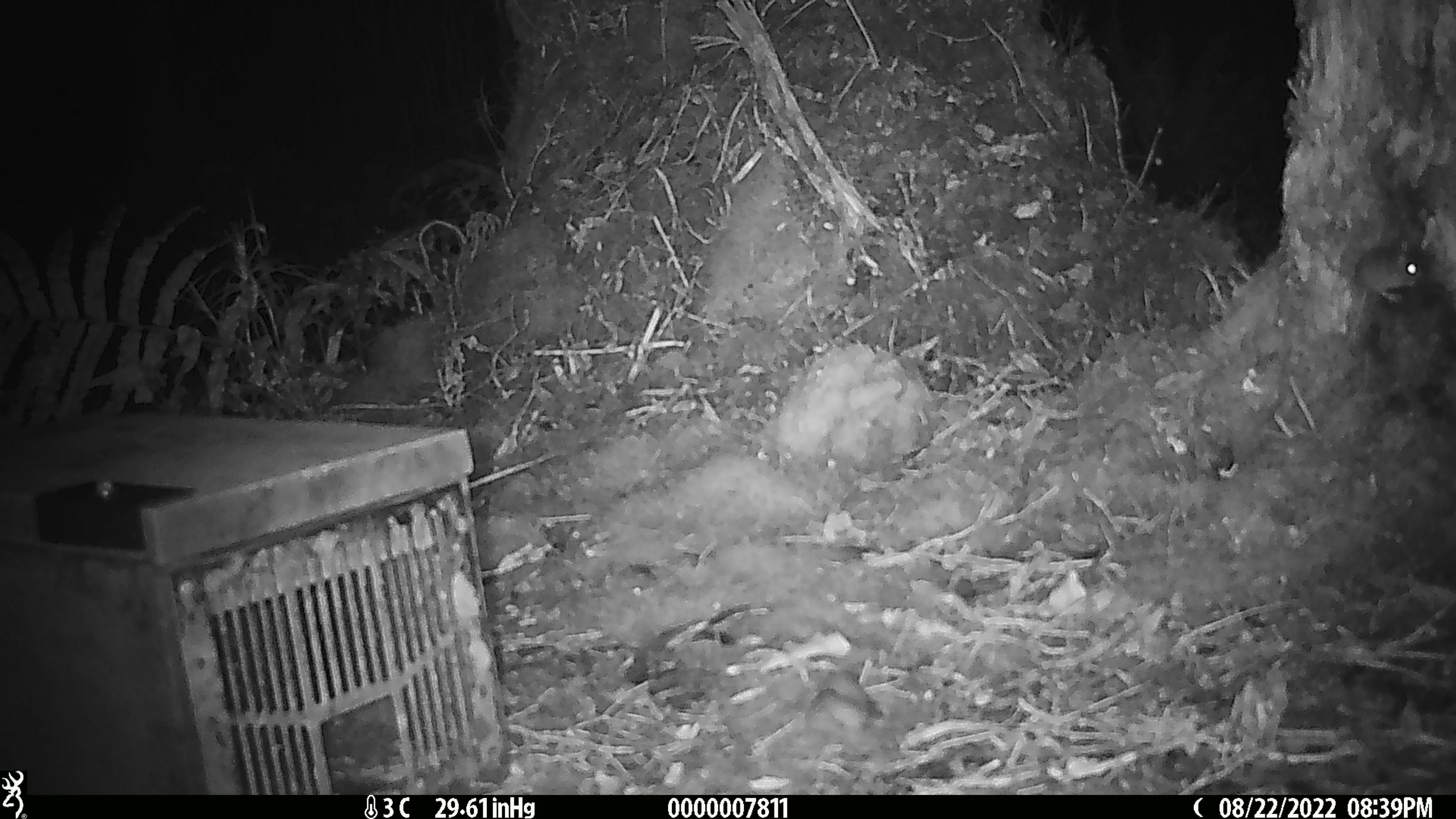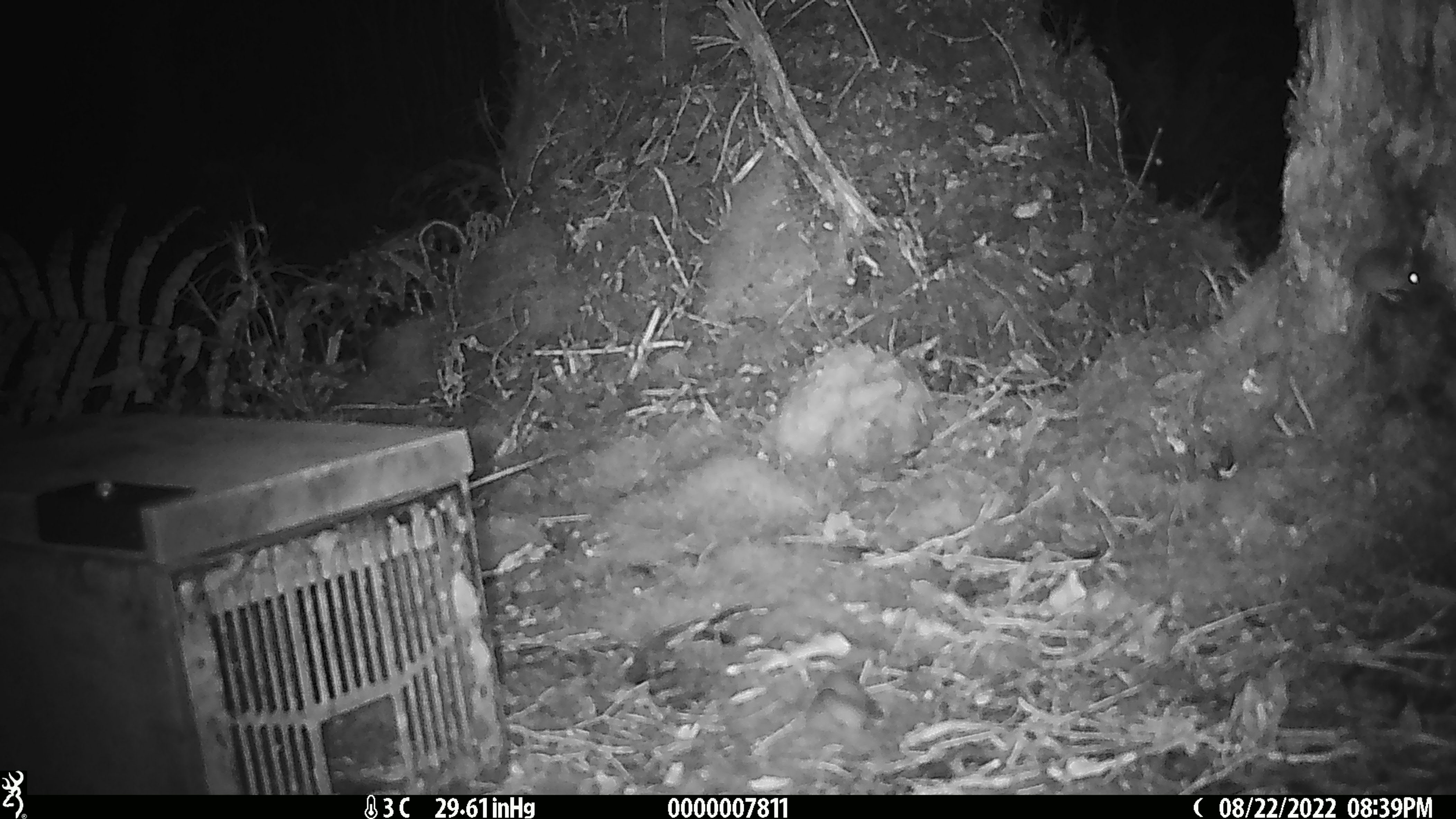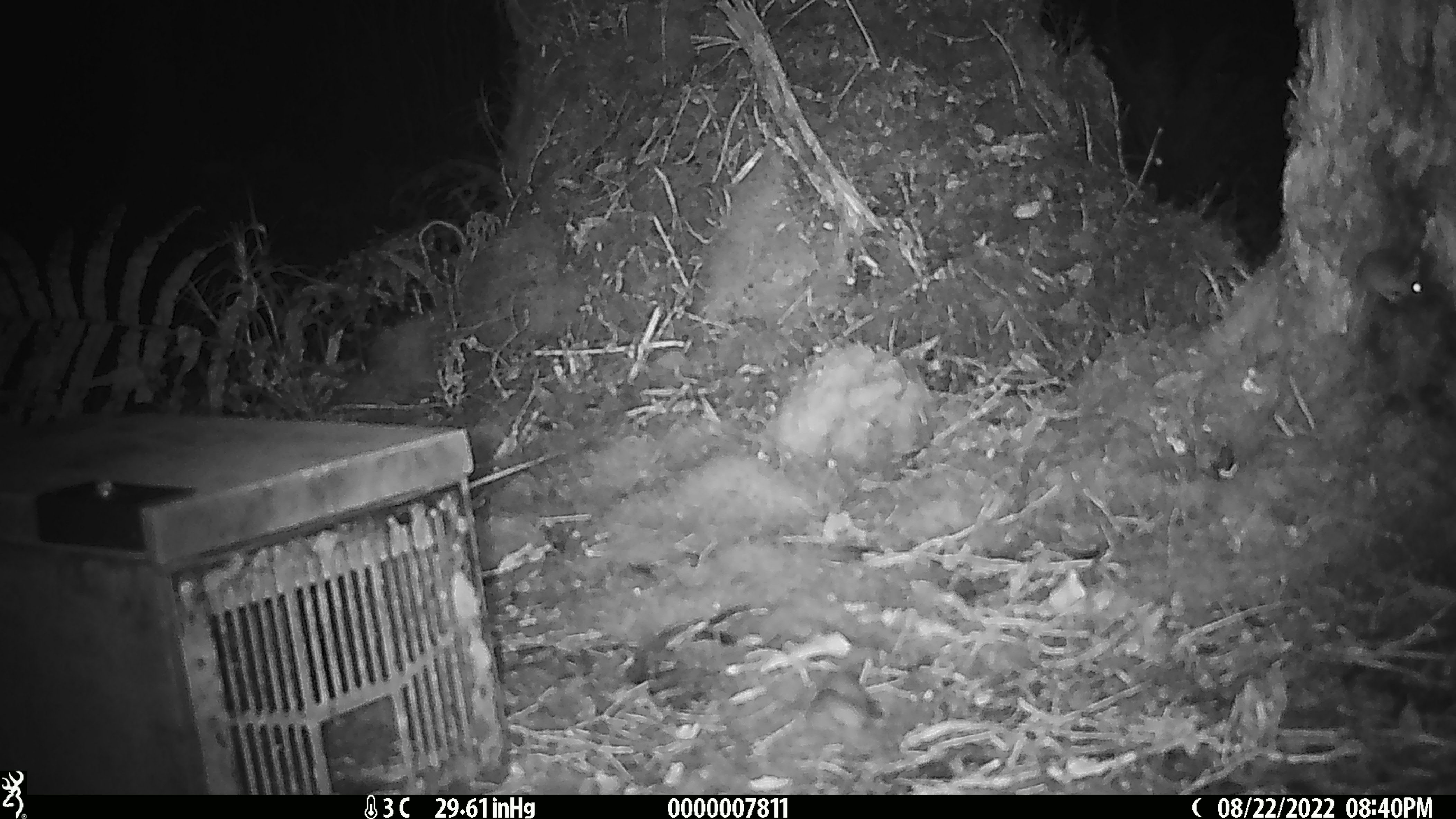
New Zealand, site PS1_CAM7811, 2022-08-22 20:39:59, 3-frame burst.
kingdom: Animalia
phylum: Chordata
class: Mammalia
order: Rodentia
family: Muridae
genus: Mus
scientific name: Mus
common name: mouse